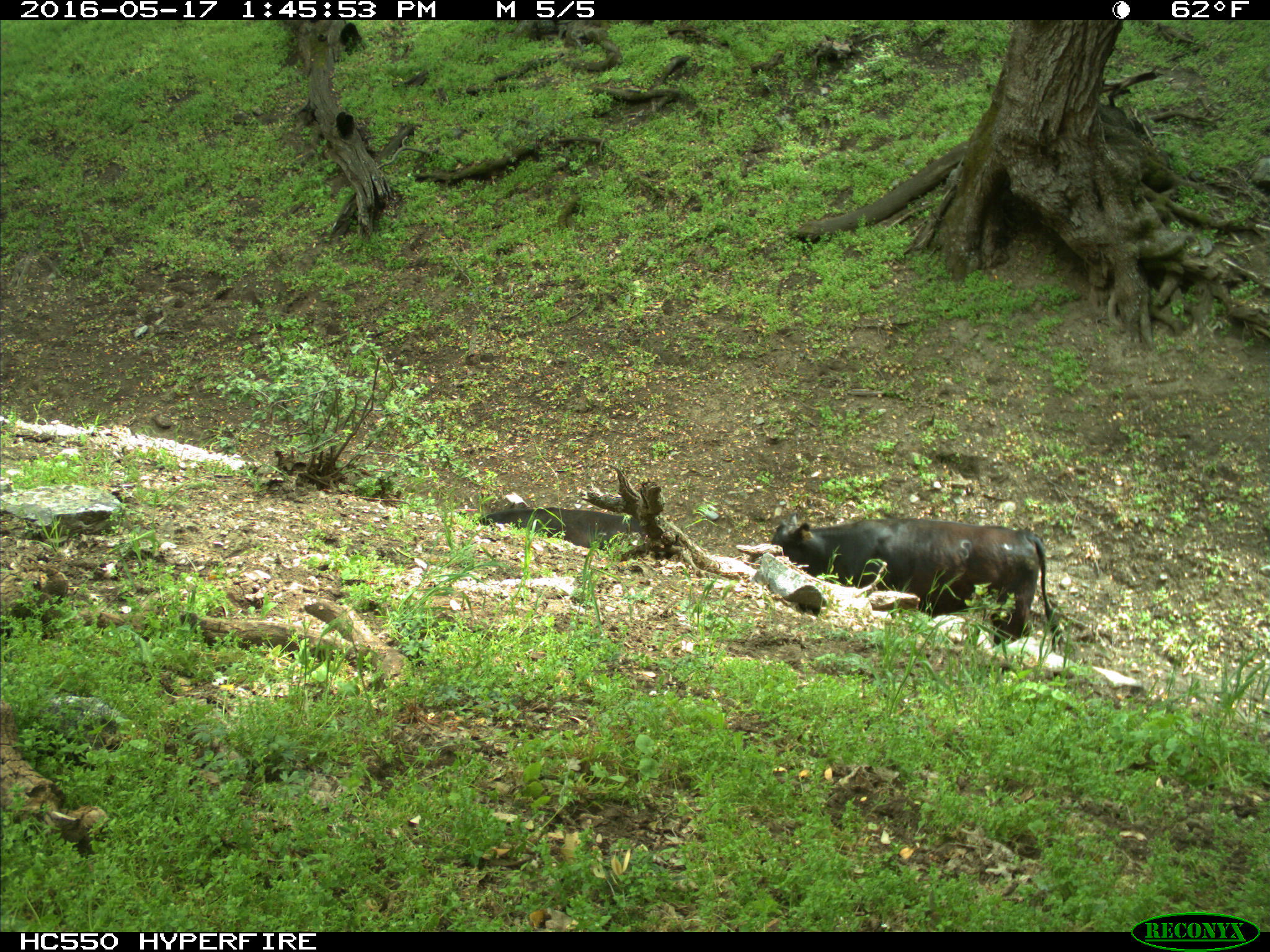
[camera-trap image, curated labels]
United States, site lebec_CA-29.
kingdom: Animalia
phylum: Chordata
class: Mammalia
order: Artiodactyla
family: Bovidae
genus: Bos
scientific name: Bos taurus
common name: domestic cow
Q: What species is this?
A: Bos taurus (domestic cow).